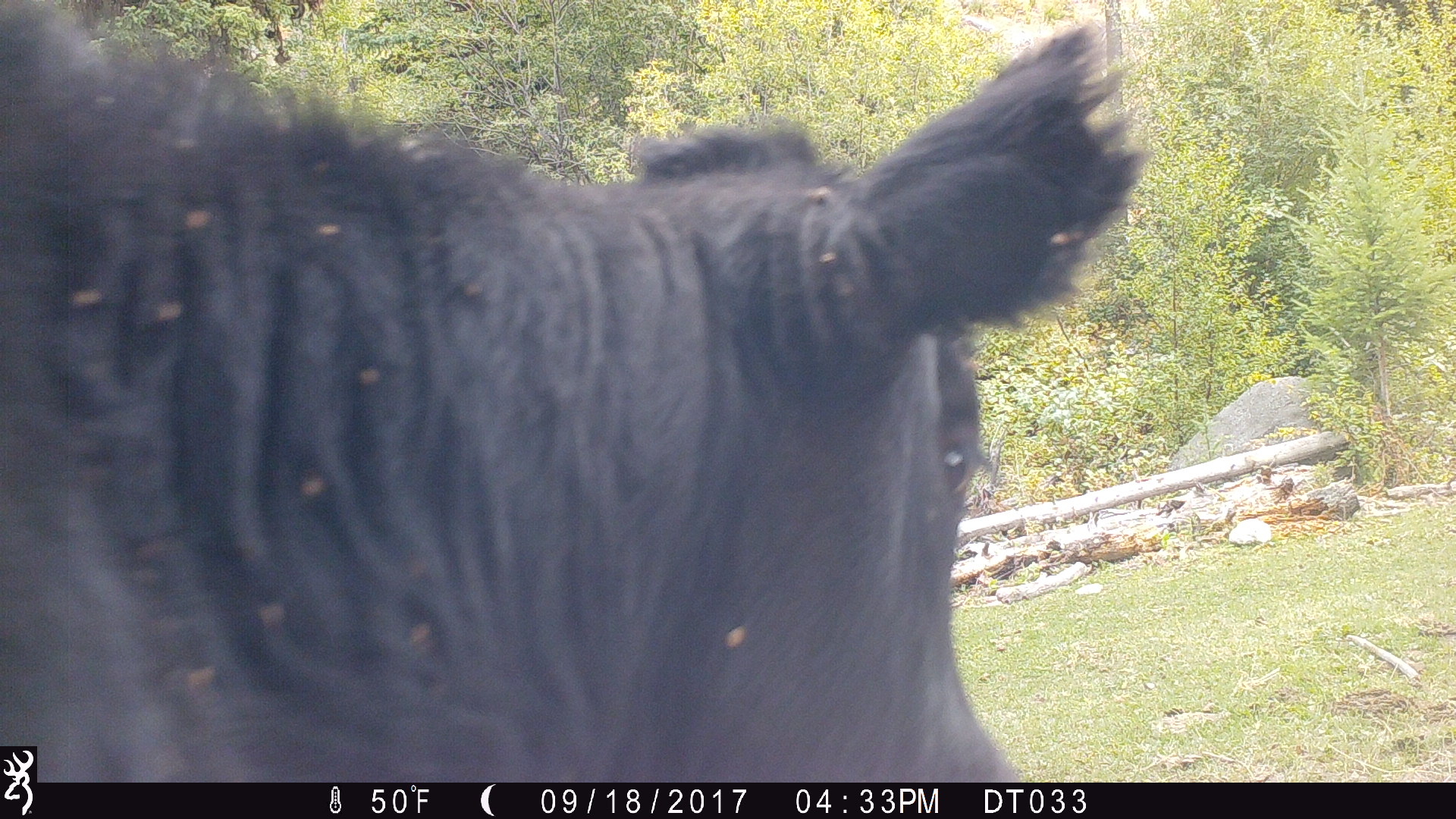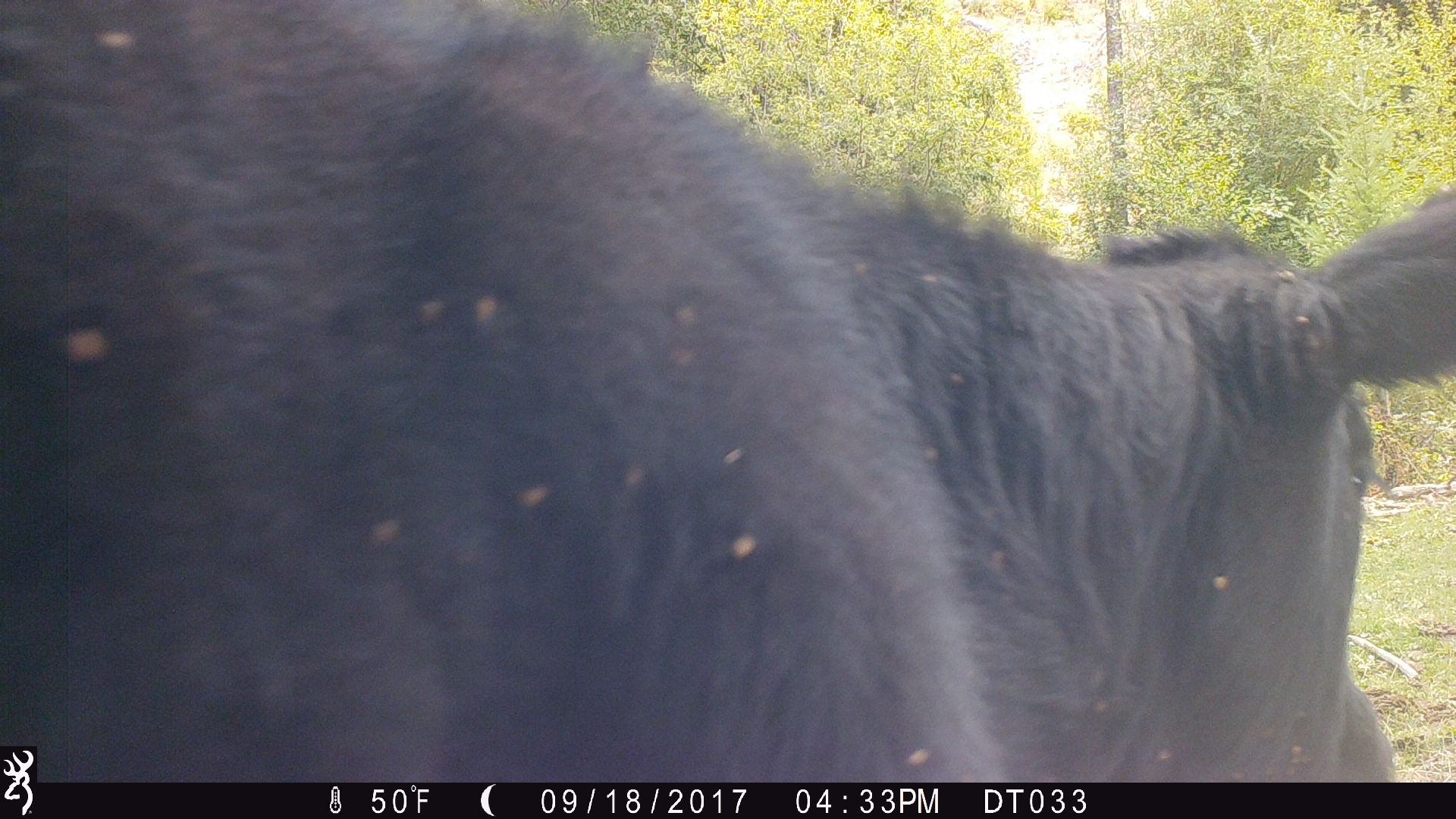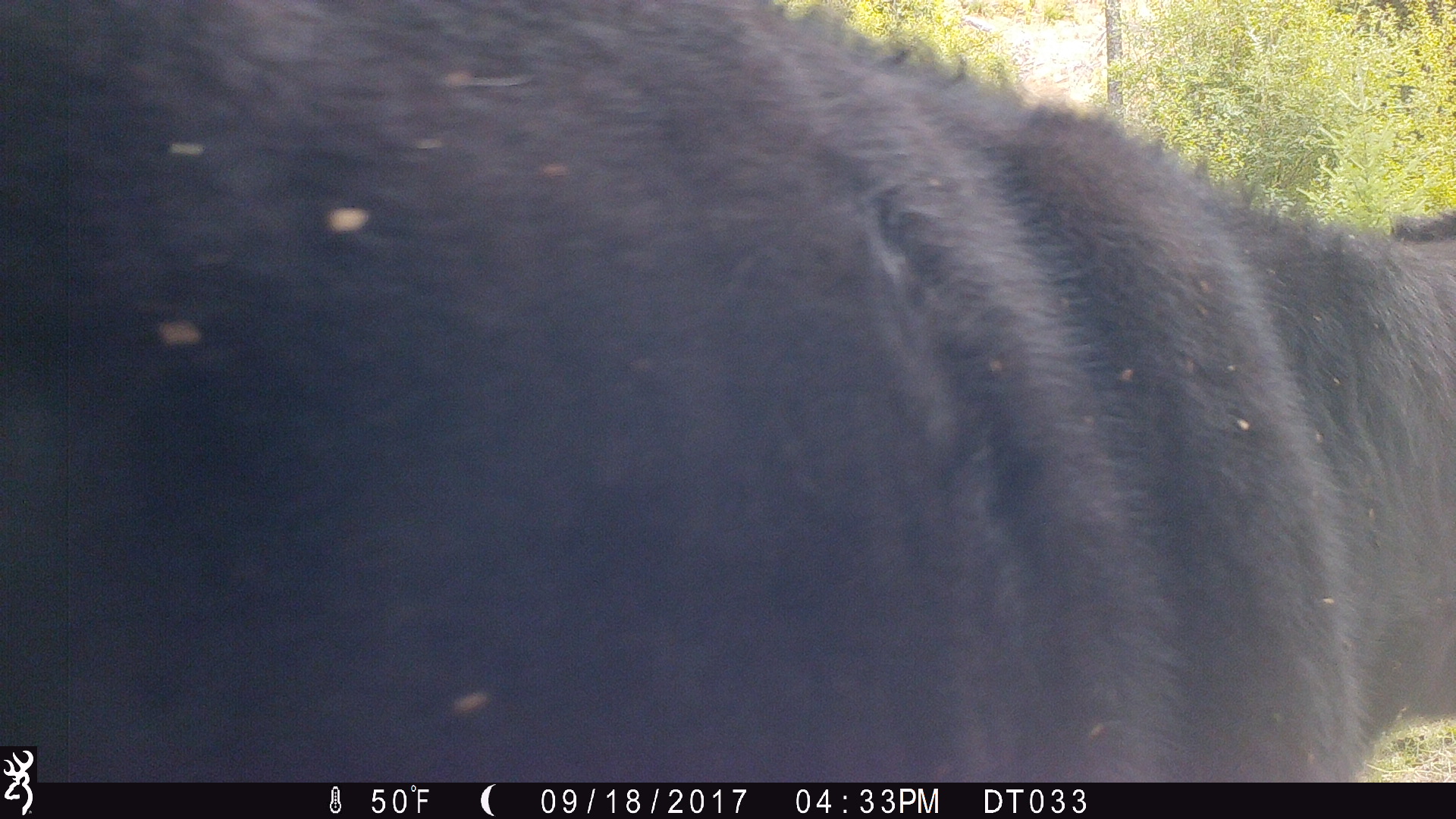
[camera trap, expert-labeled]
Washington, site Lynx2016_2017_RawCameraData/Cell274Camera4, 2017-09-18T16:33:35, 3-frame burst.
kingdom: Animalia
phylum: Chordata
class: Mammalia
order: Artiodactyla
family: Bovidae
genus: Bos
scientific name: Bos taurus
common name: domestic cattle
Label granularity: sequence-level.